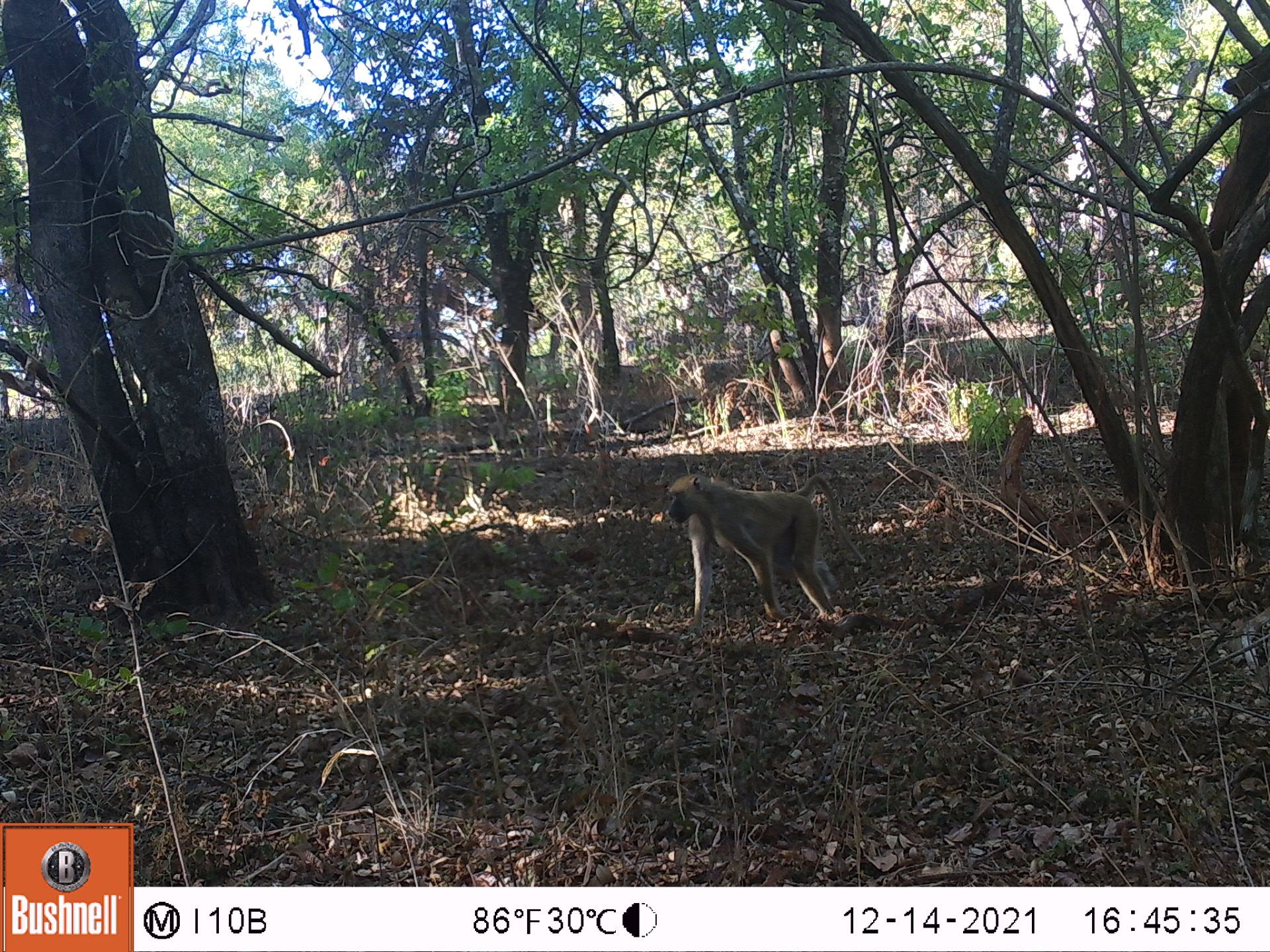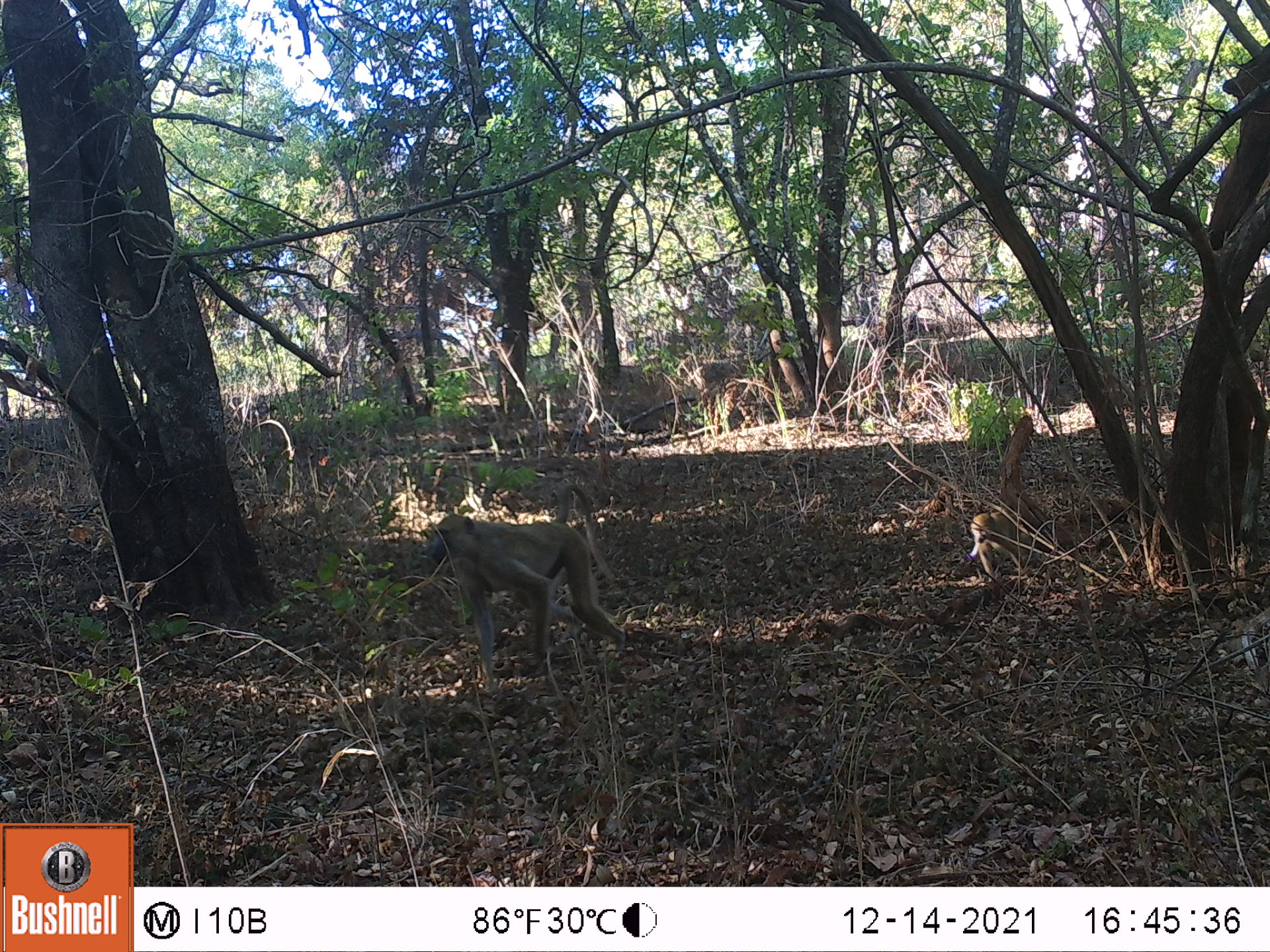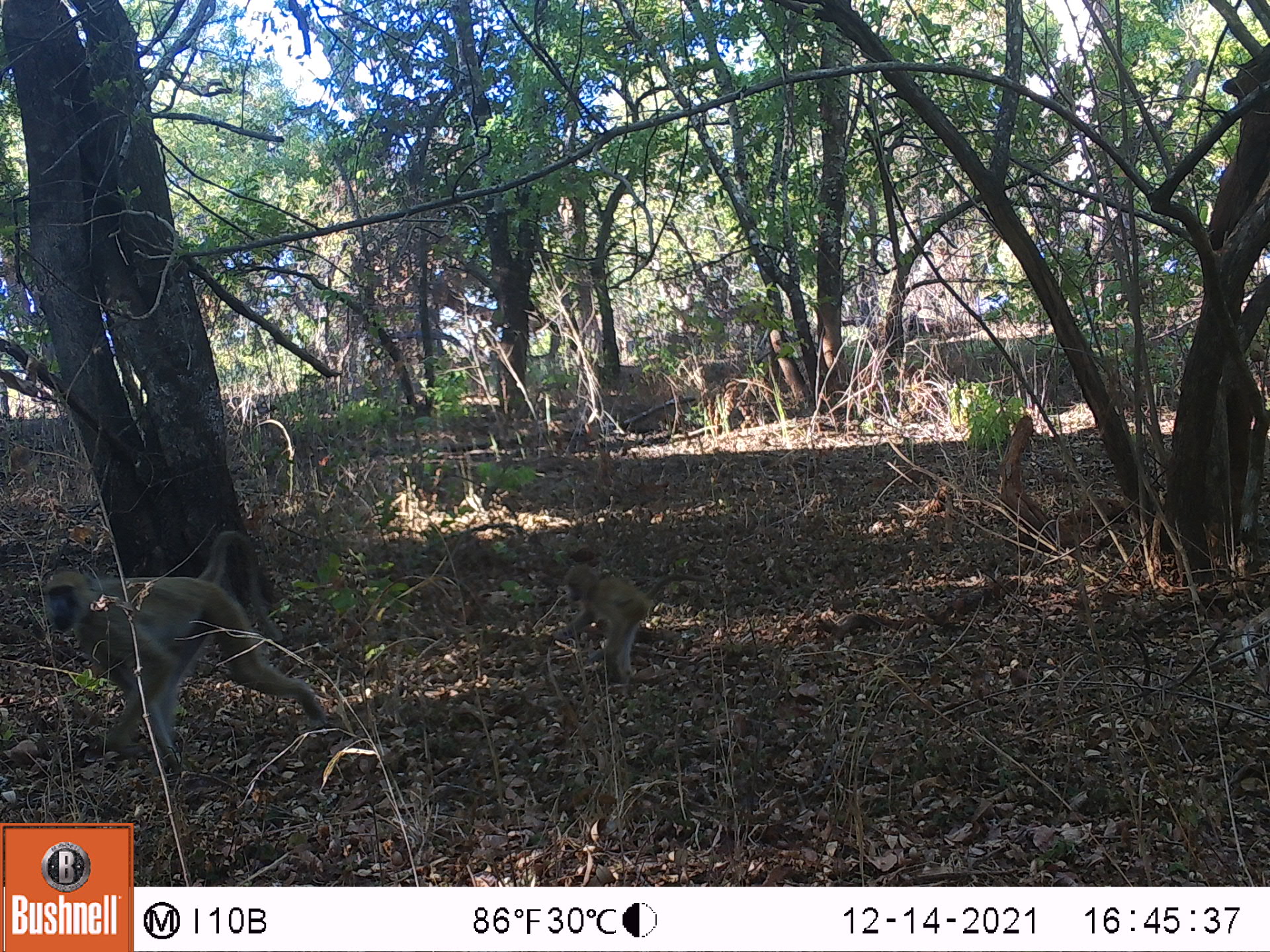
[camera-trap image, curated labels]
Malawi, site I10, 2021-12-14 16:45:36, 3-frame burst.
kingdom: Animalia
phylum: Chordata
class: Mammalia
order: Primates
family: Cercopithecidae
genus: Papio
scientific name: Papio cynocephalus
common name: yellow baboon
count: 1